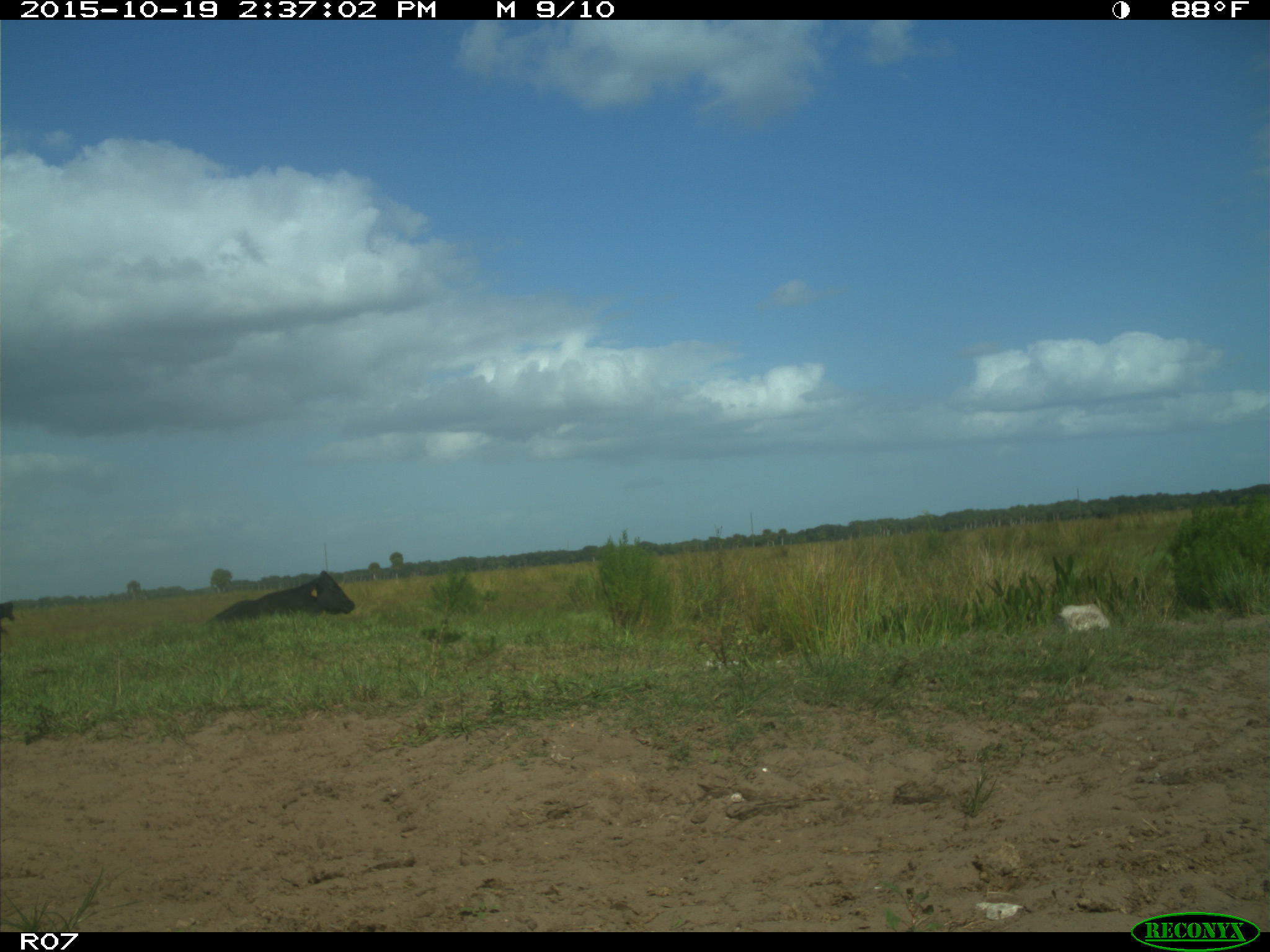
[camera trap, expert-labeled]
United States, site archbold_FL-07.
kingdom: Animalia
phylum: Chordata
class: Mammalia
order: Artiodactyla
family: Bovidae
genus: Bos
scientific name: Bos taurus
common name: domestic cow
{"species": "Bos taurus (domestic cow)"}